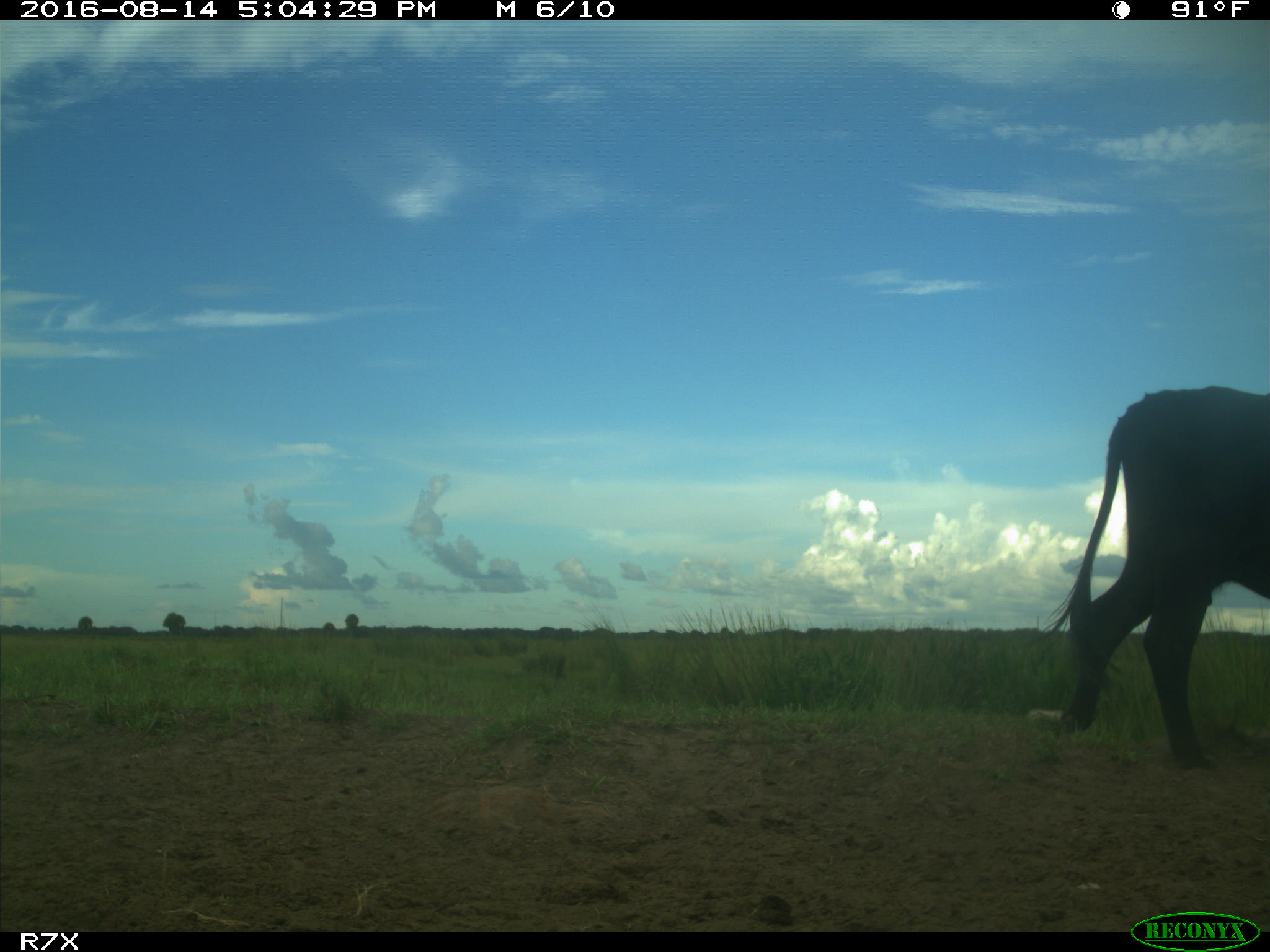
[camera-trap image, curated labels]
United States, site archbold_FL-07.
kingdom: Animalia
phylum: Chordata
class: Mammalia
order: Artiodactyla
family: Bovidae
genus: Bos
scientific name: Bos taurus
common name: domestic cow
Bos taurus (domestic cow).